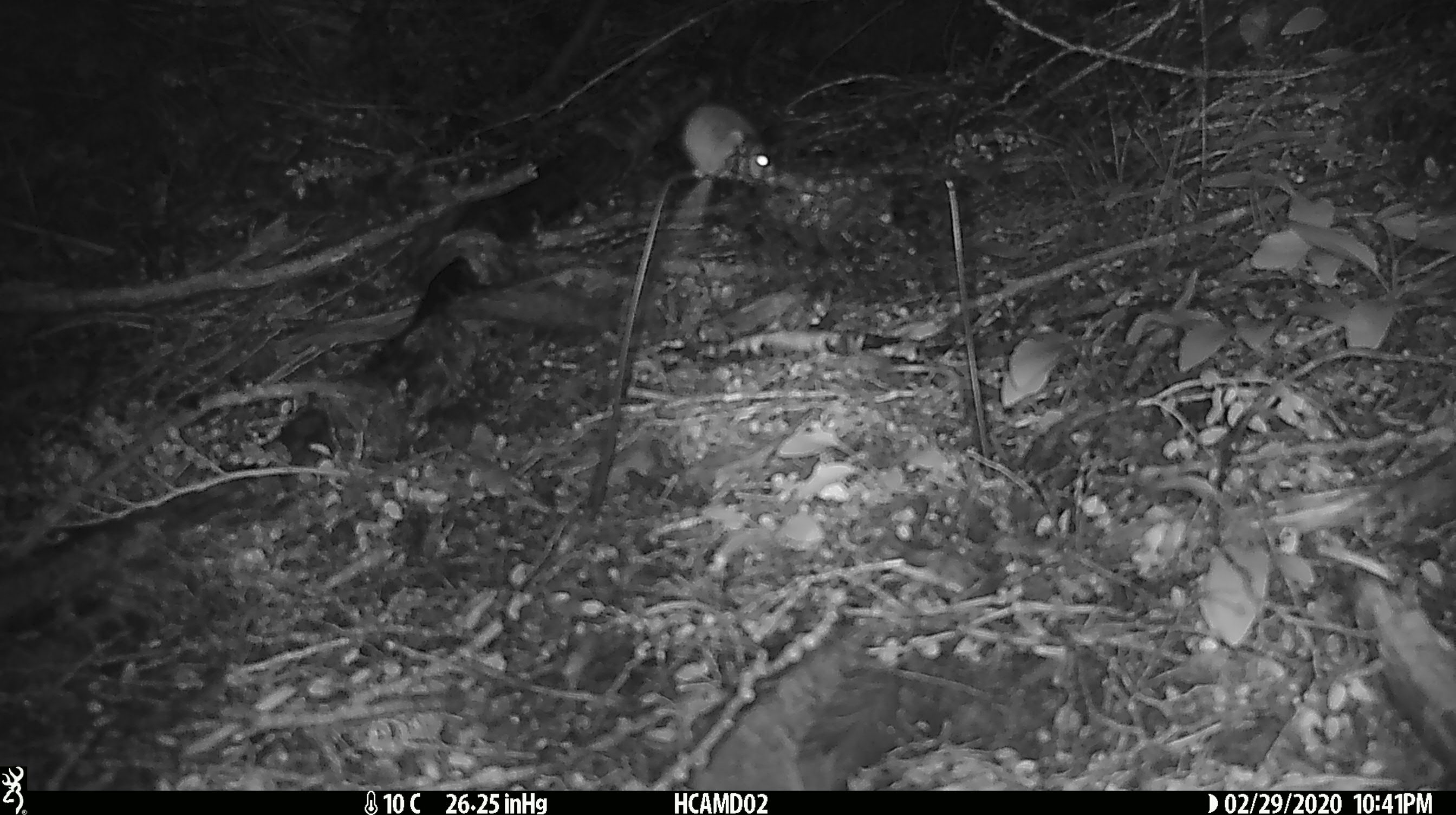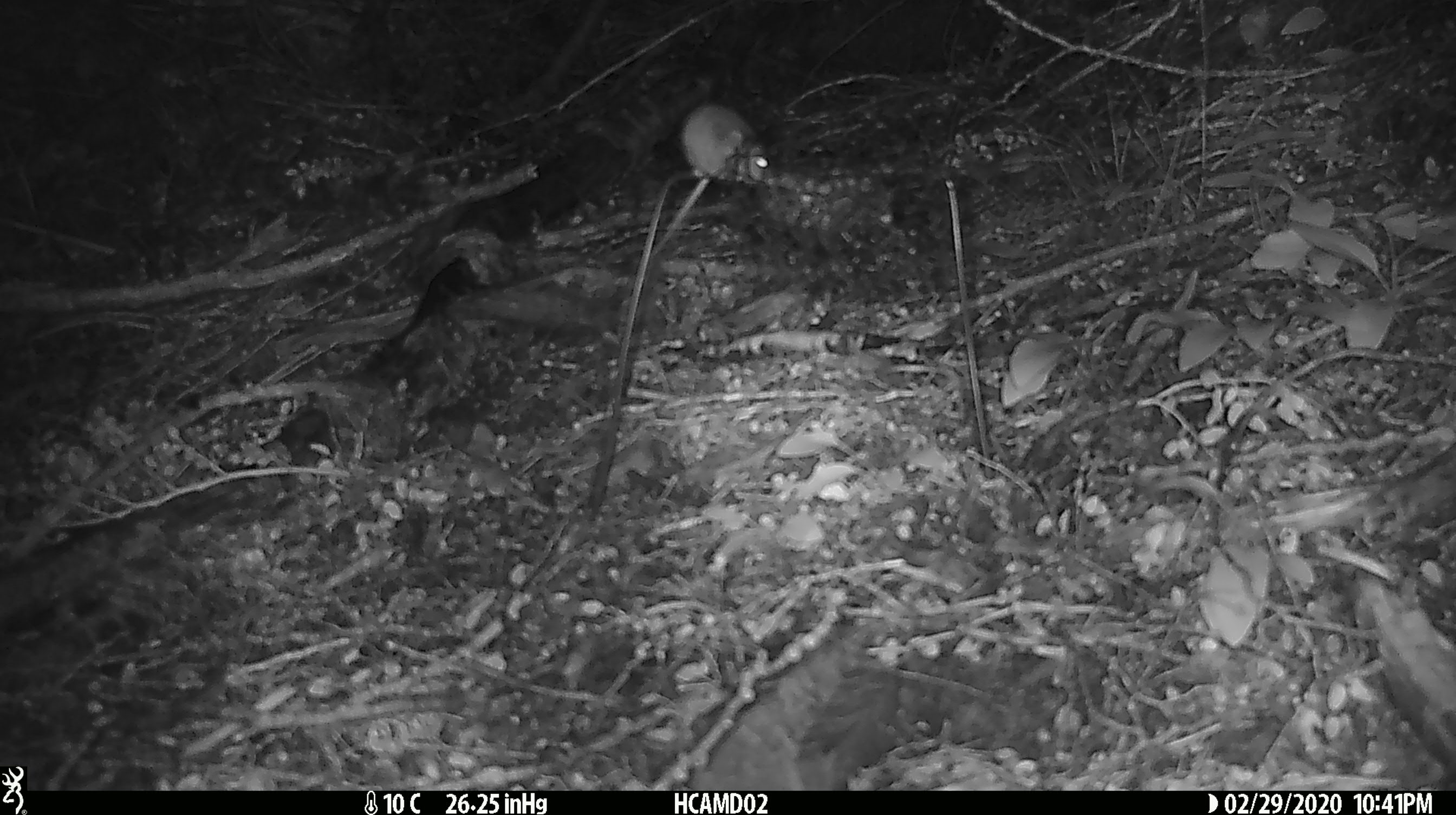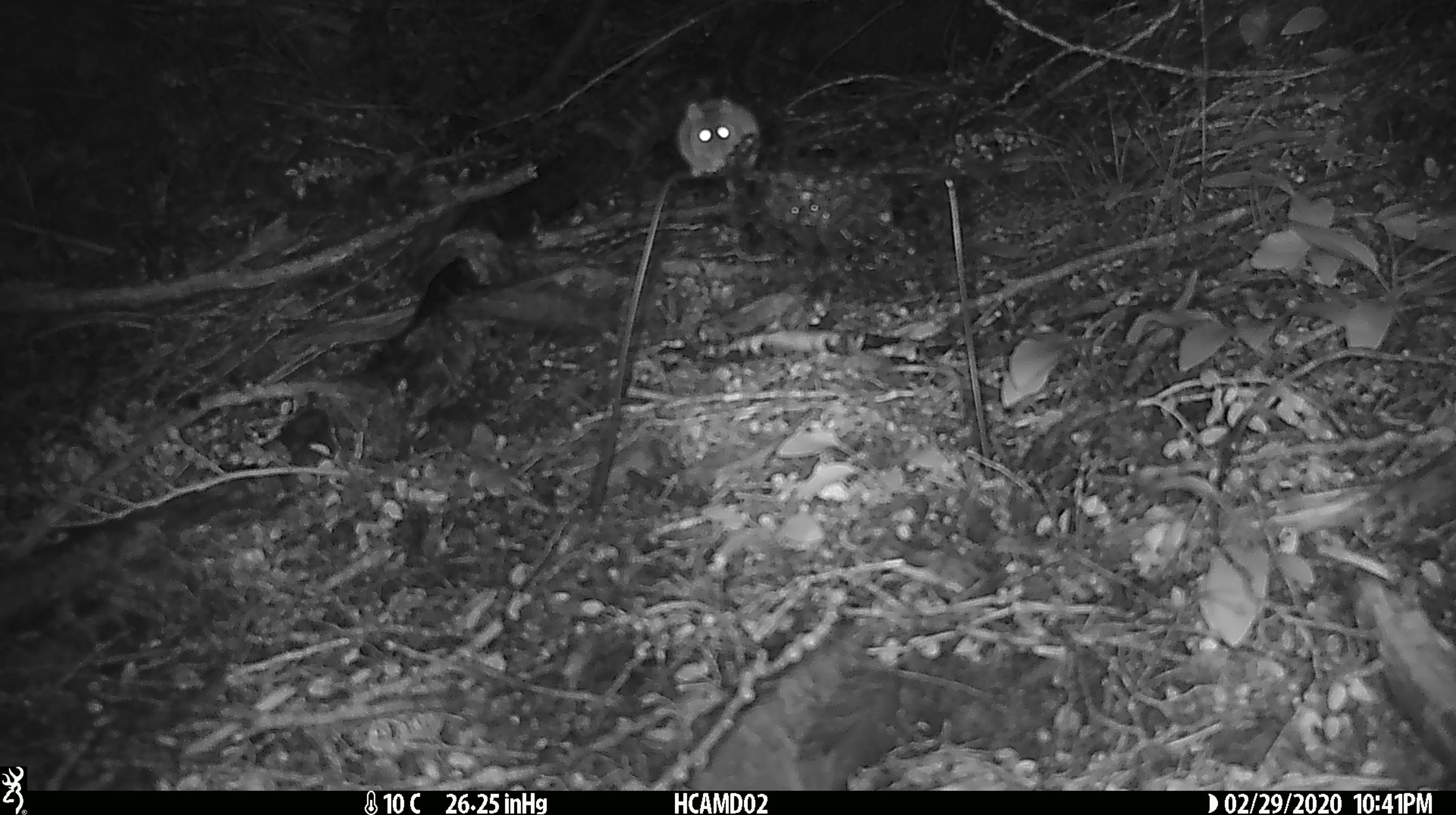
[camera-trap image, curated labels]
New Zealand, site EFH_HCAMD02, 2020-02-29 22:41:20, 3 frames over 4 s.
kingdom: Animalia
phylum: Chordata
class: Mammalia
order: Rodentia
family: Muridae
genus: Mus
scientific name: Mus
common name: mouse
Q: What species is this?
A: Mouse (Mus).